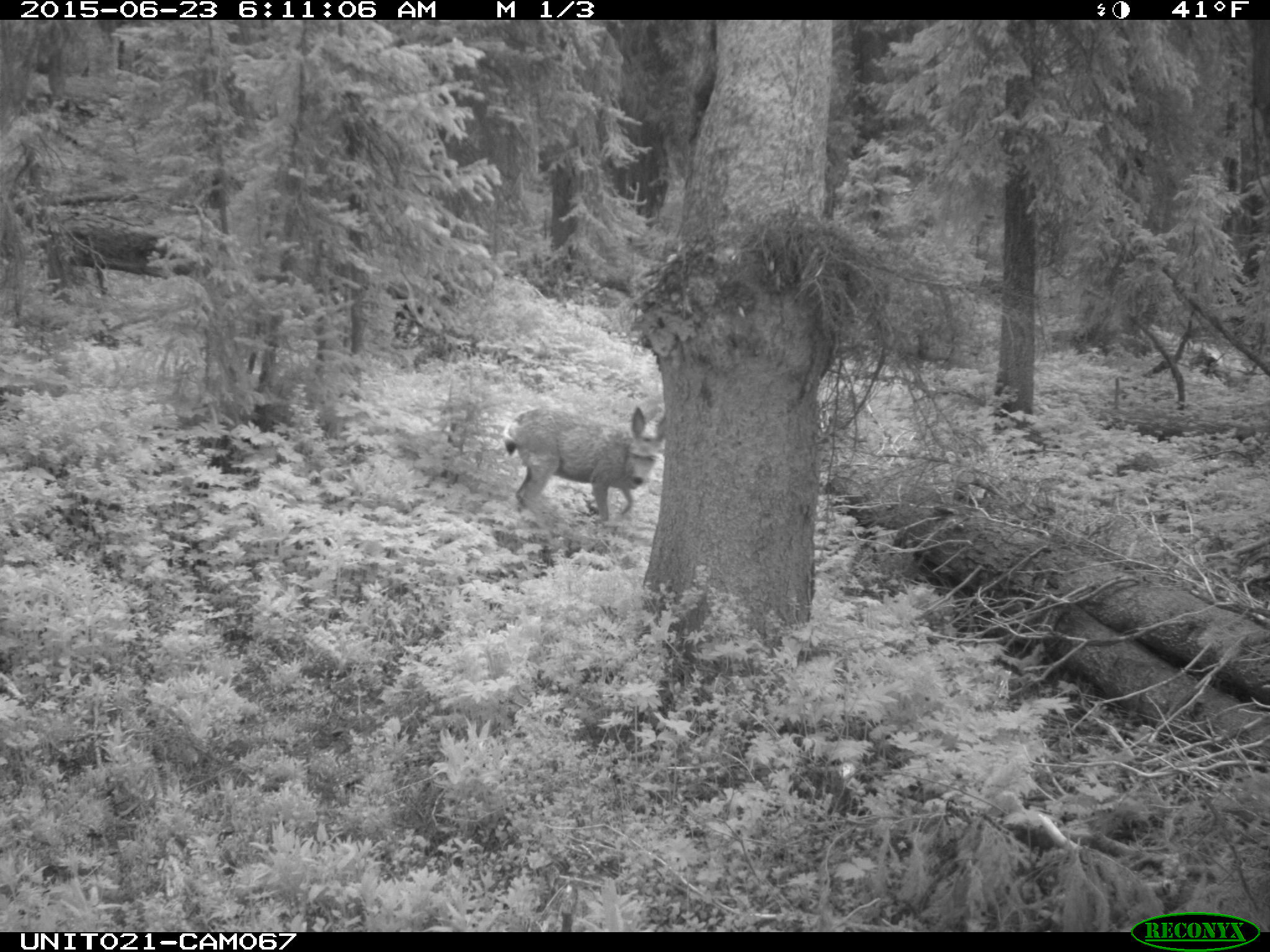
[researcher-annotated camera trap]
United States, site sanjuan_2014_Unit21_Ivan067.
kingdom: Animalia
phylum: Chordata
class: Mammalia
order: Artiodactyla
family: Cervidae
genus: Odocoileus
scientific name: Odocoileus hemionus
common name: mule deer